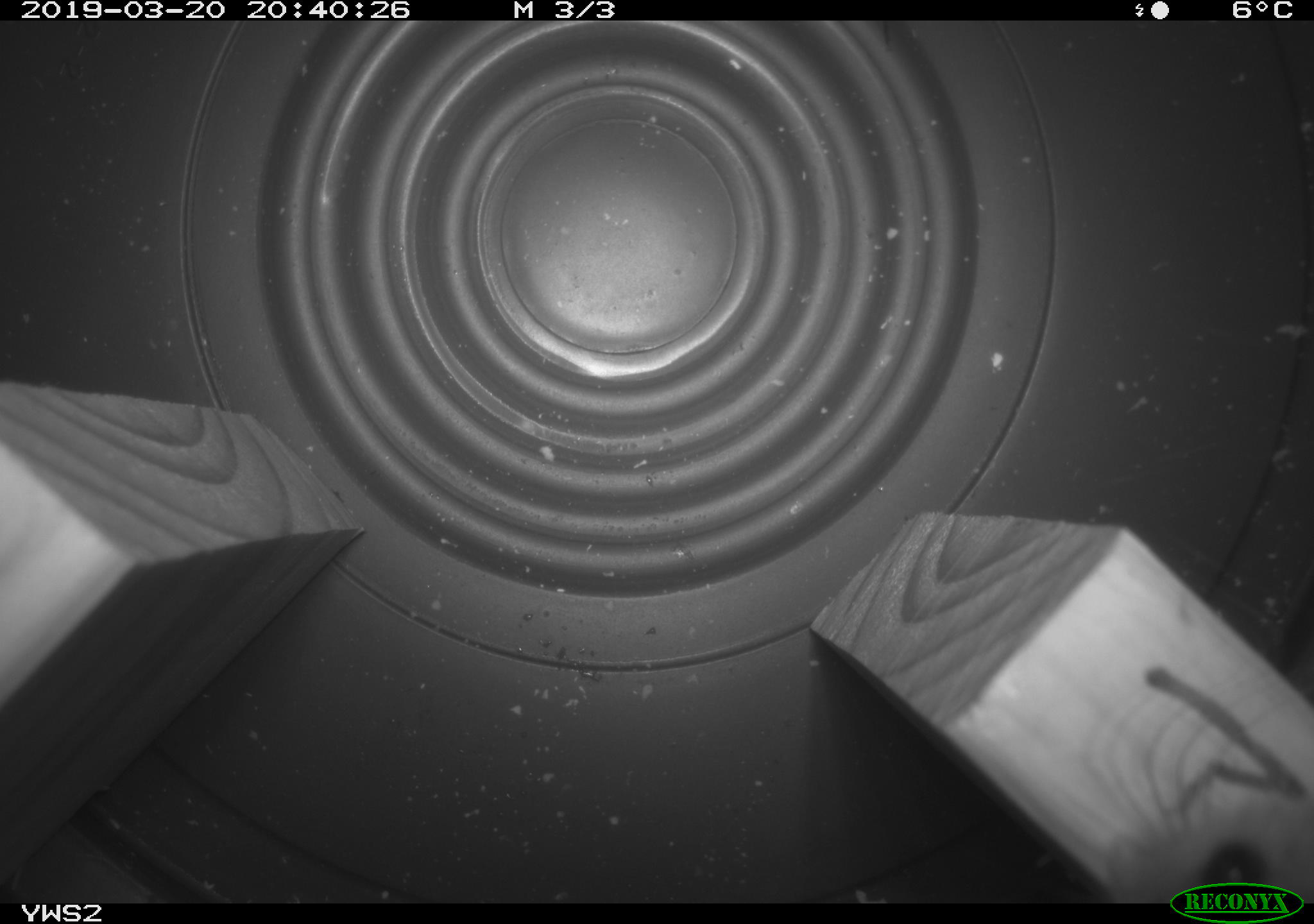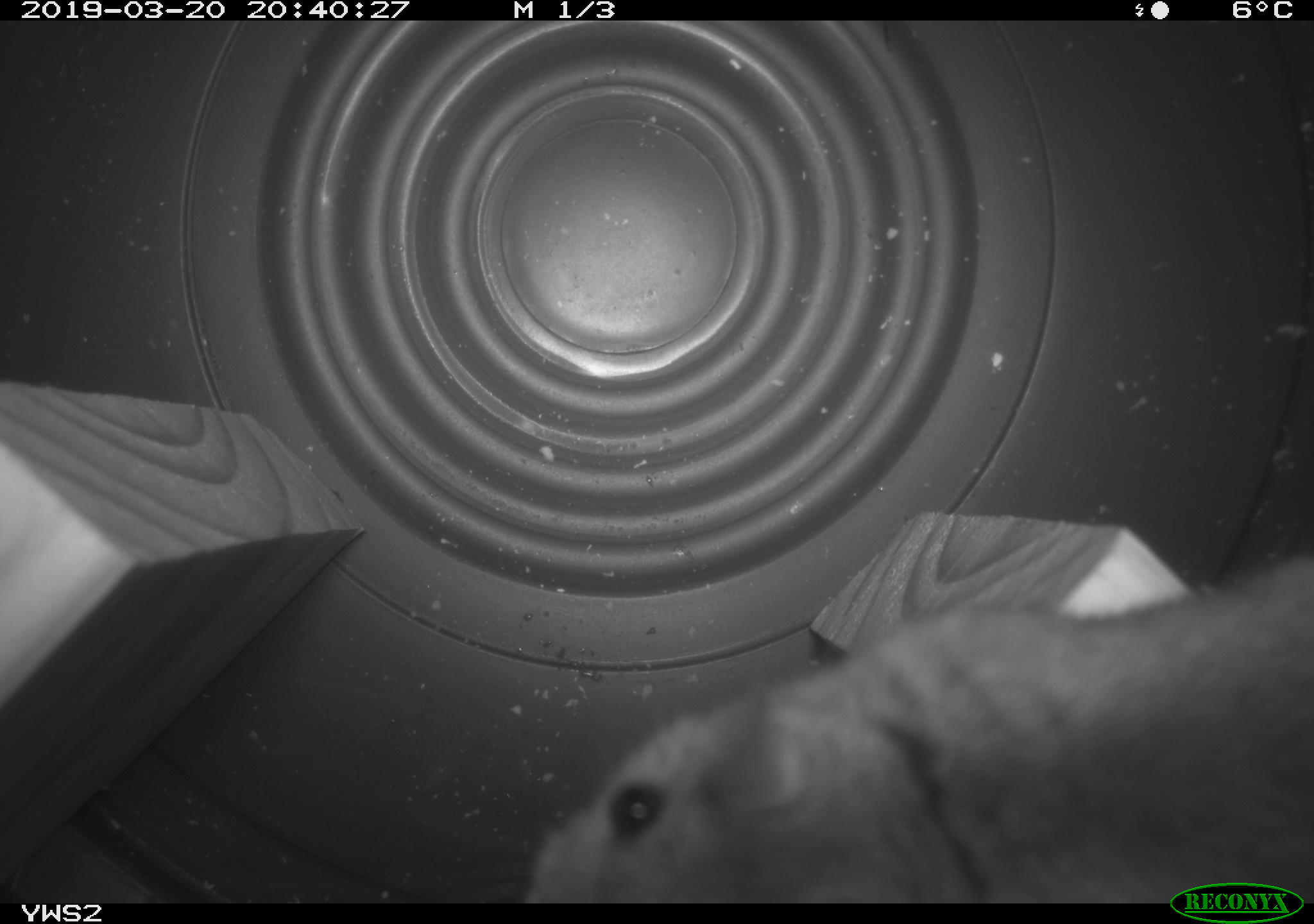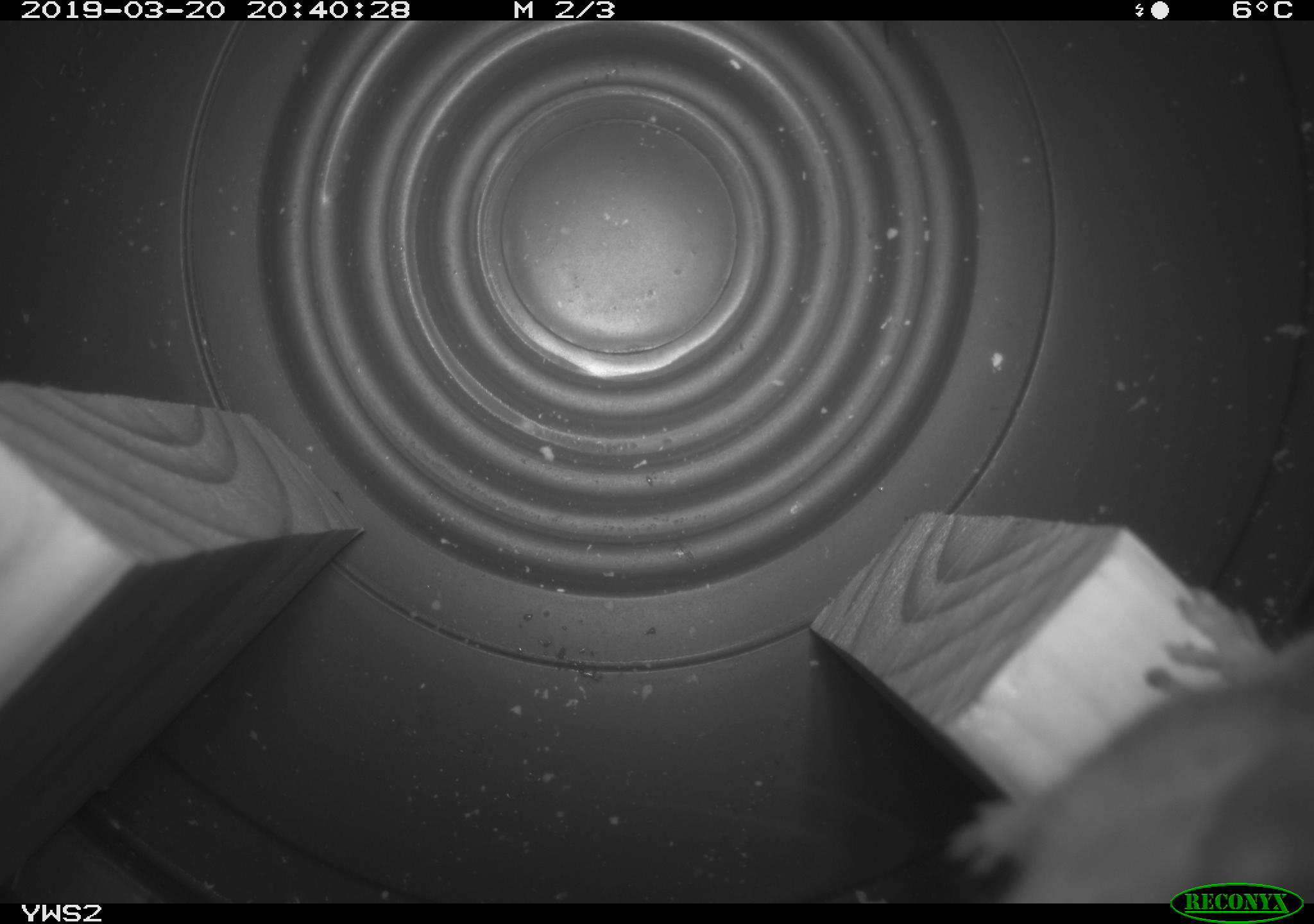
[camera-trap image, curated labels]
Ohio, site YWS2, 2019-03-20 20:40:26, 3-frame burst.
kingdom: Animalia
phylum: Chordata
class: Mammalia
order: Rodentia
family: Cricetidae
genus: Peromyscus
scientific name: Peromyscus leucopus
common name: white-footed mouse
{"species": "white-footed mouse (Peromyscus leucopus)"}